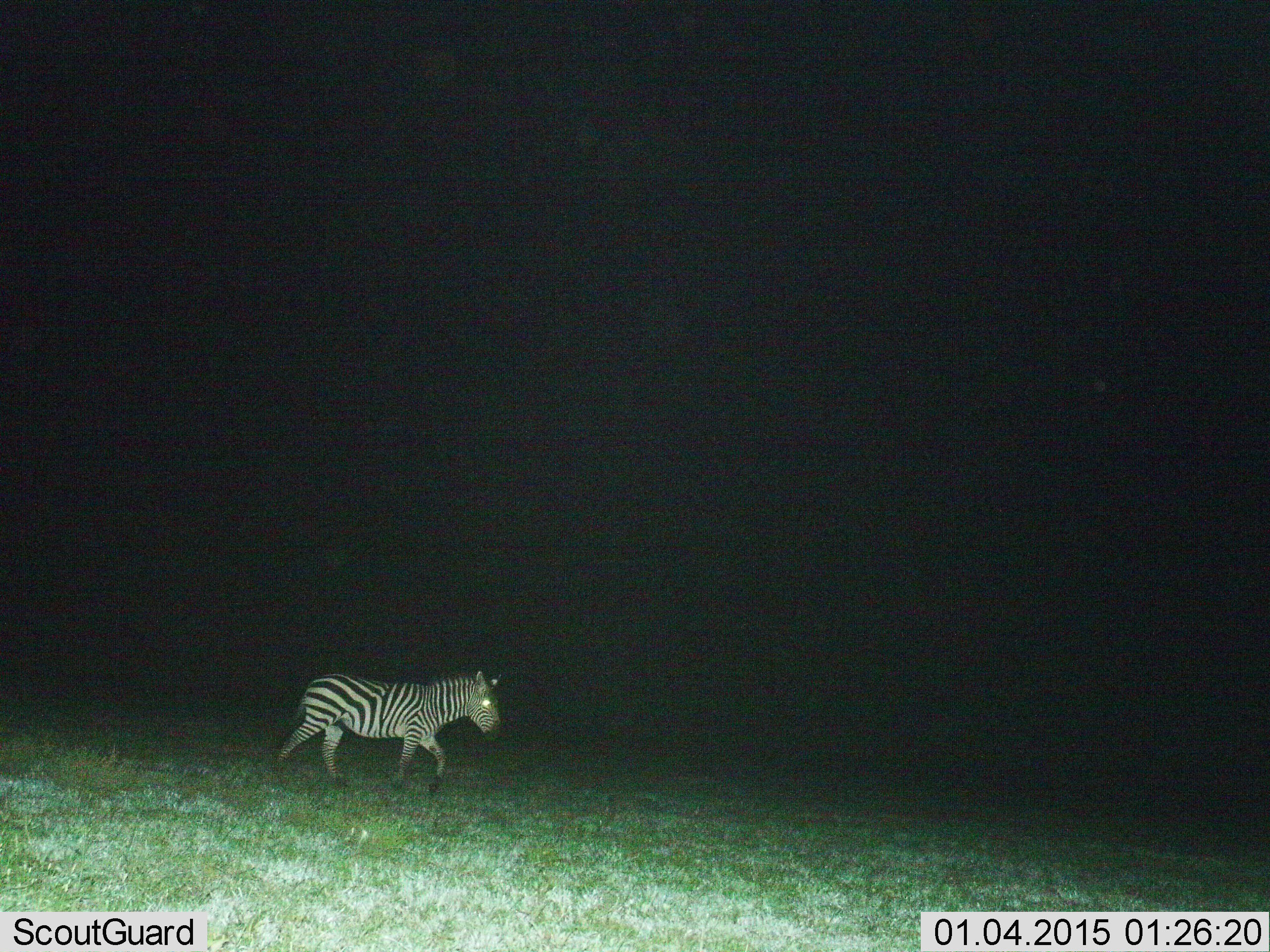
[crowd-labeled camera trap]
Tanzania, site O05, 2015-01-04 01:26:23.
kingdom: Animalia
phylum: Chordata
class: Mammalia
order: Perissodactyla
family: Equidae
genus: Equus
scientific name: Equus quagga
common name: plains zebra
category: zebra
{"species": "zebra (plains zebra) (Equus quagga)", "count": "1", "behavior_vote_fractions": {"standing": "0%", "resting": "0%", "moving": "100%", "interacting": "0%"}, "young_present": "0%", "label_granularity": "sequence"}